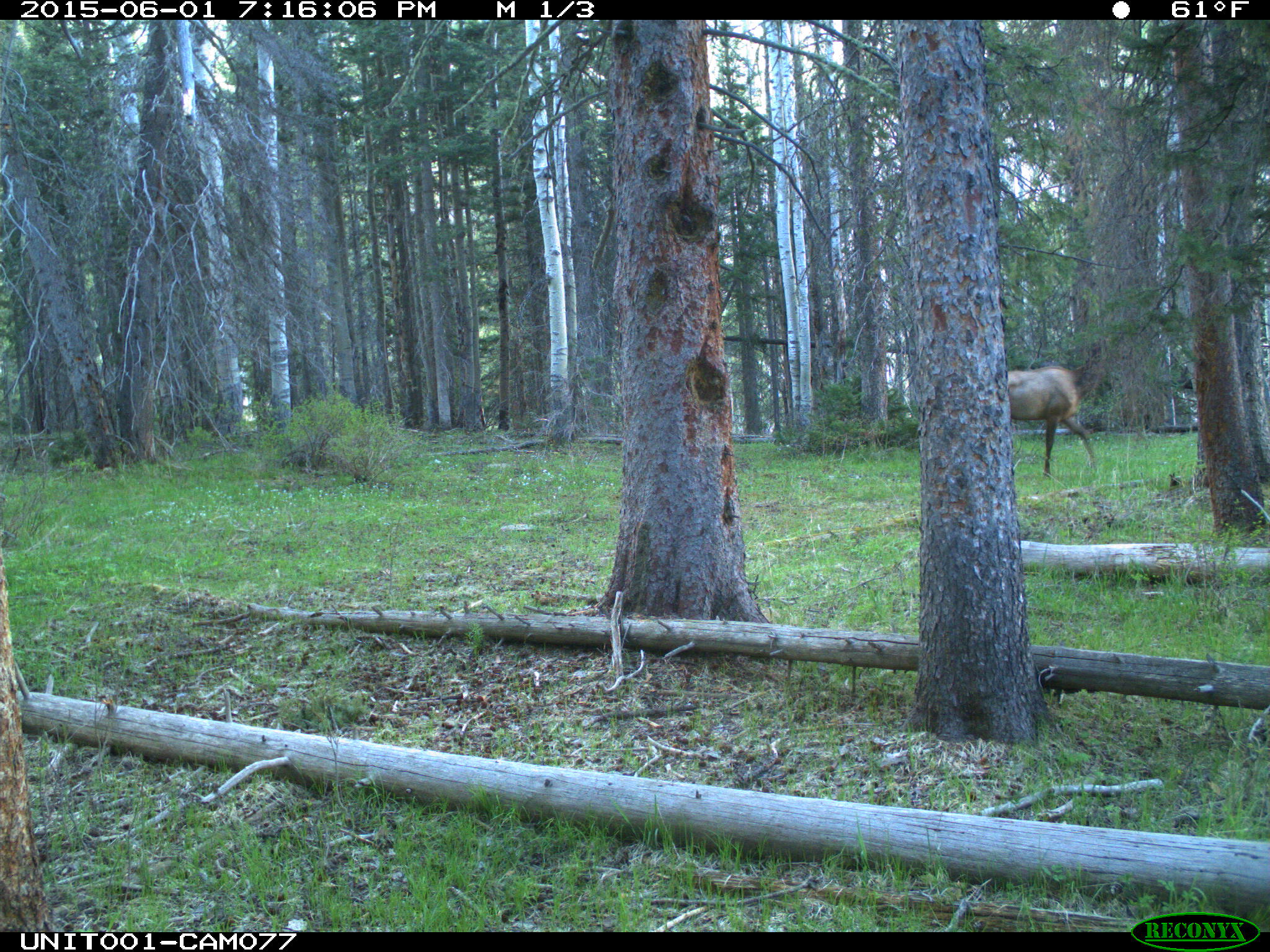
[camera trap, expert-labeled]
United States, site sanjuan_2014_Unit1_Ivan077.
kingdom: Animalia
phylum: Chordata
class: Mammalia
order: Artiodactyla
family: Cervidae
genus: Cervus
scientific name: Cervus elaphus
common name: red deer